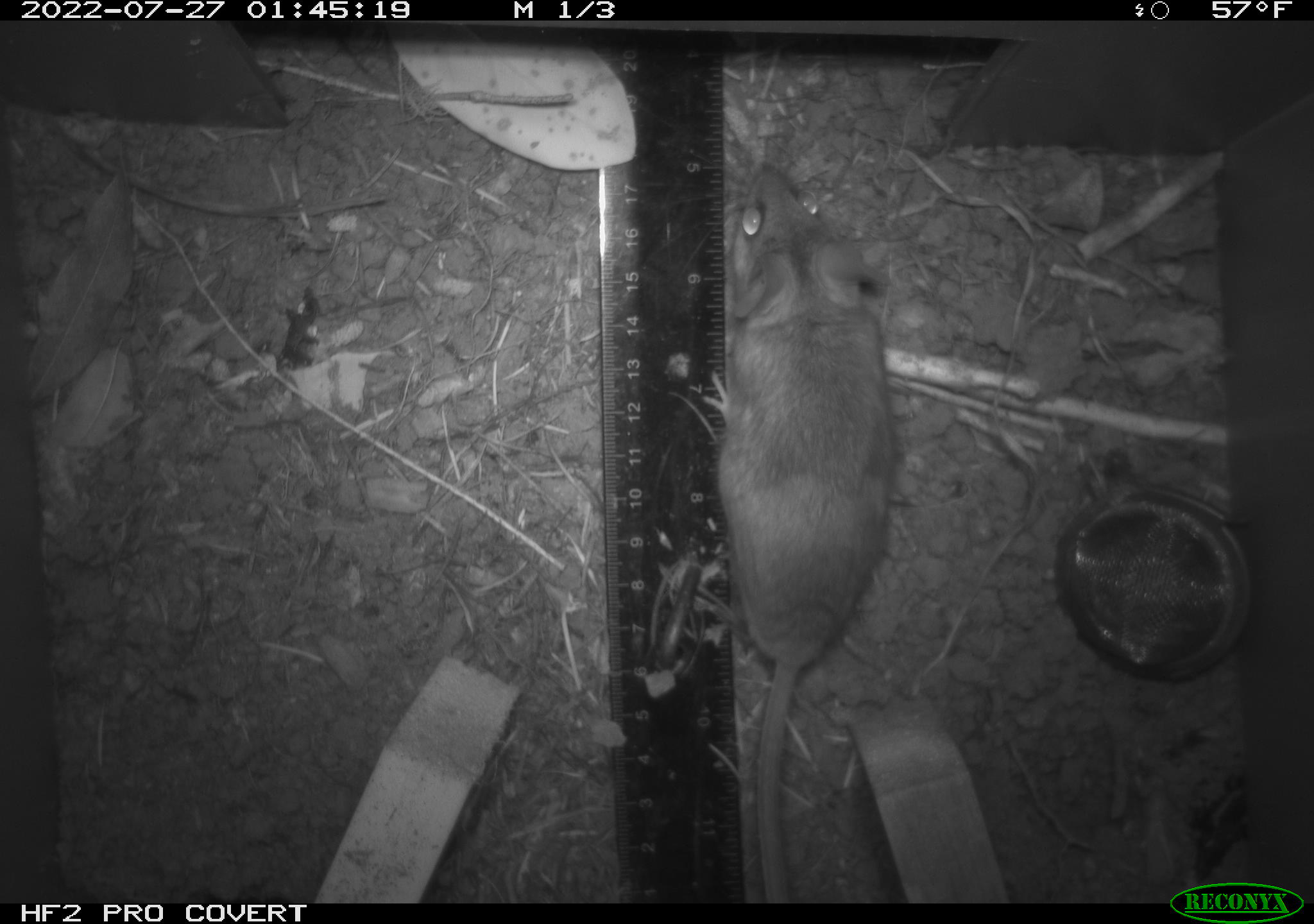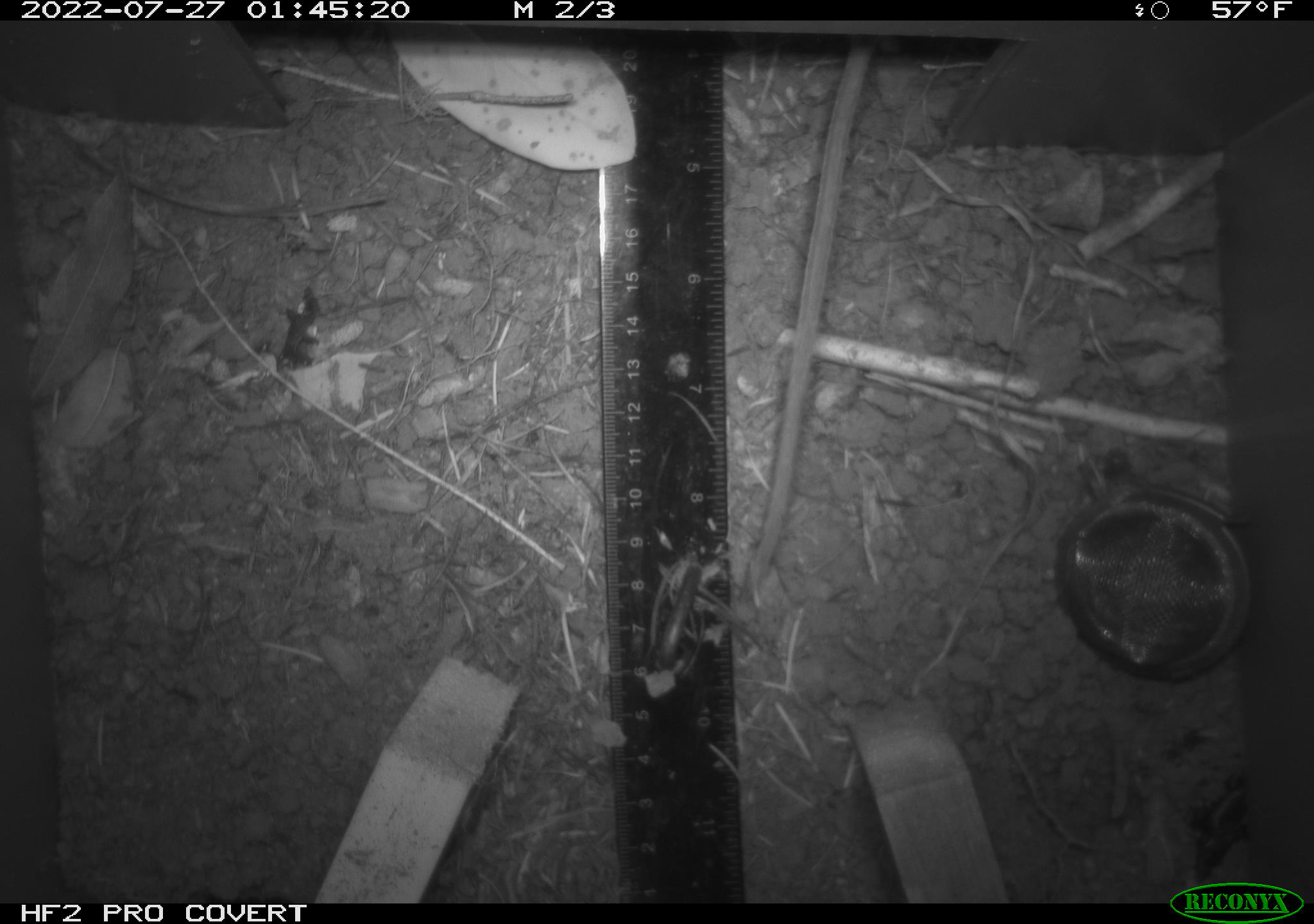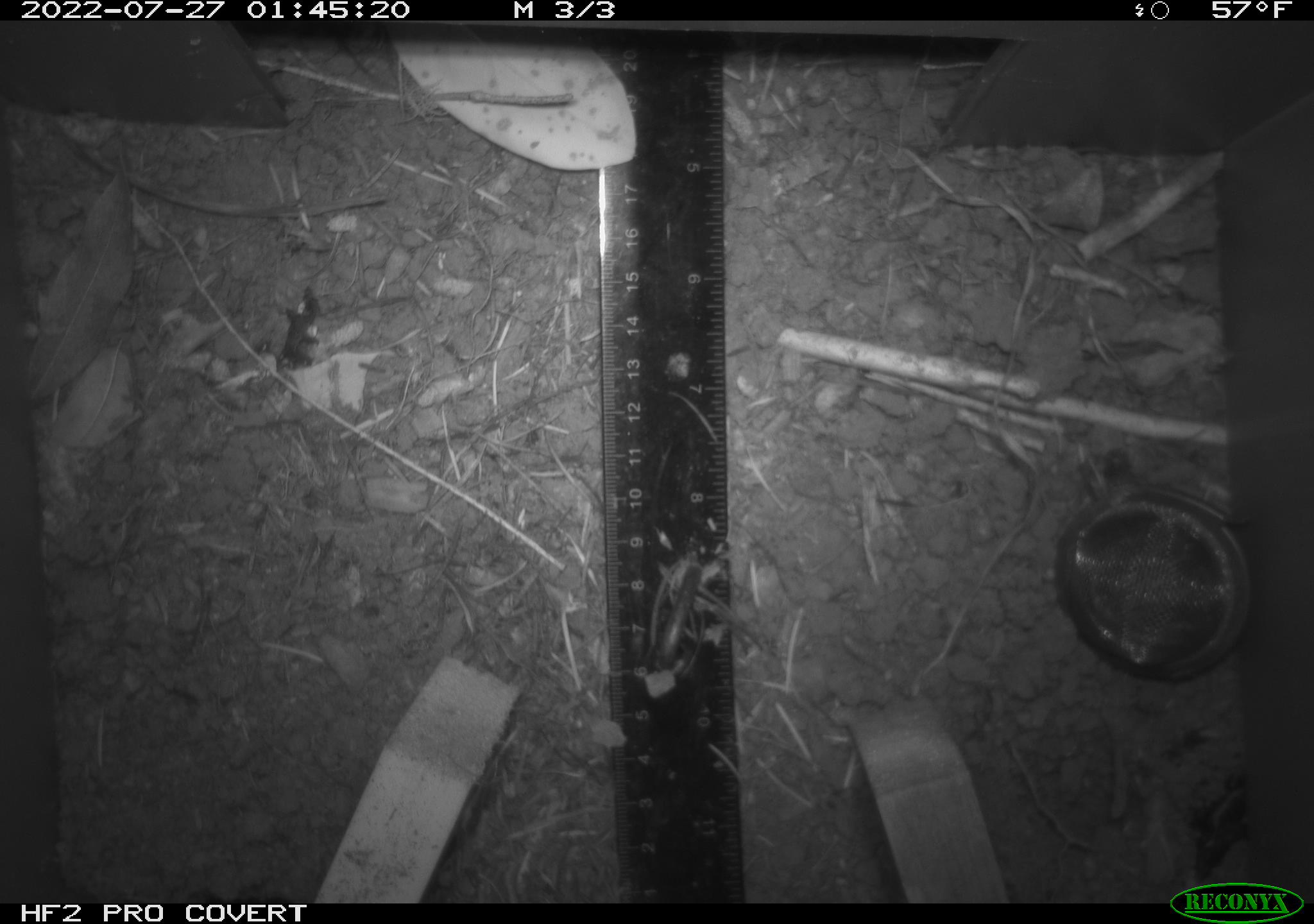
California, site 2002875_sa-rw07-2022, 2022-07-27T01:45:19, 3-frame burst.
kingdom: Animalia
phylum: Chordata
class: Mammalia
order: Rodentia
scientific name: Rodentia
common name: mouse species